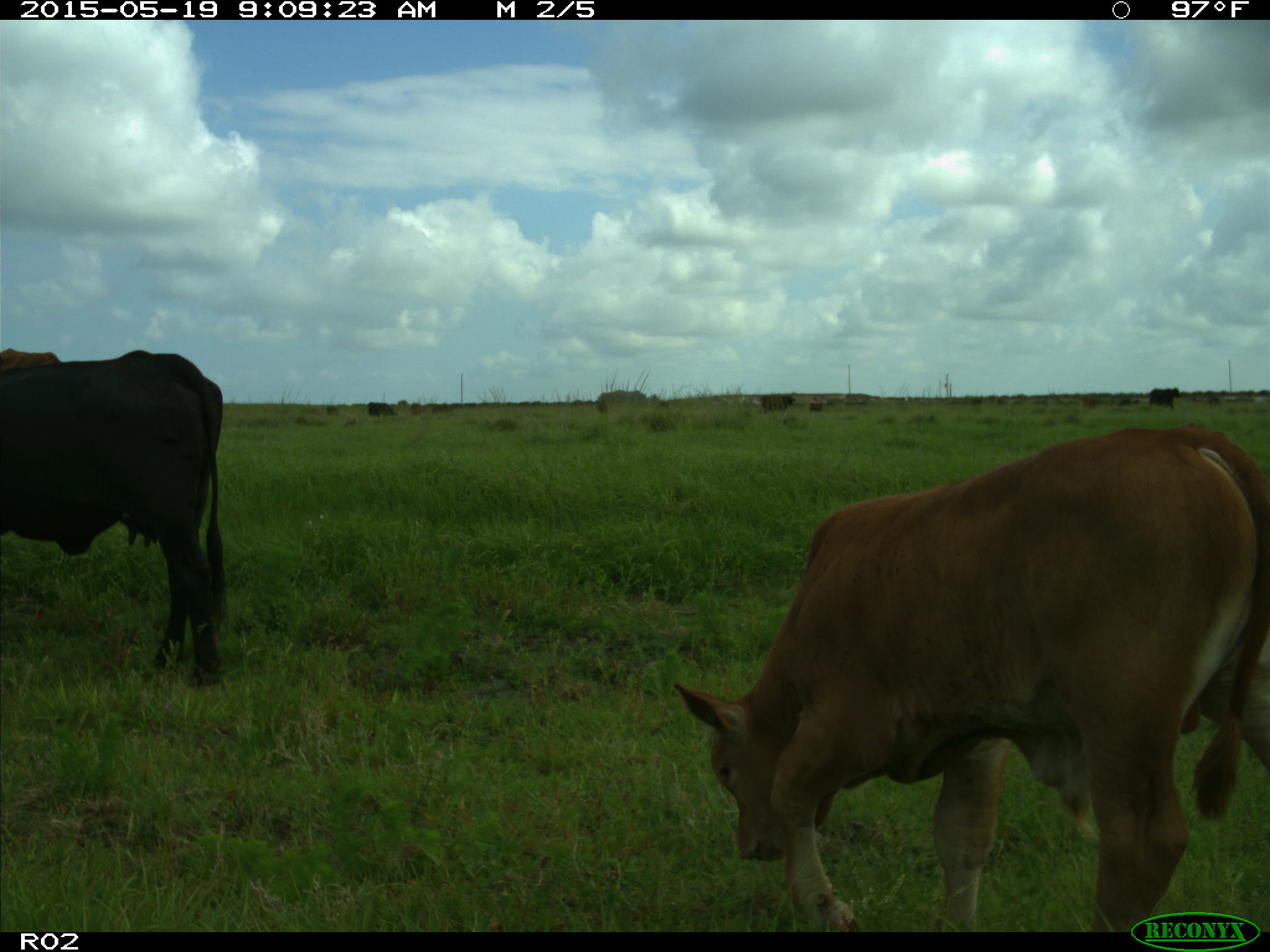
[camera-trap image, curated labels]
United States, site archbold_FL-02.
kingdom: Animalia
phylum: Chordata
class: Mammalia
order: Artiodactyla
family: Bovidae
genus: Bos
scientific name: Bos taurus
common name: domestic cow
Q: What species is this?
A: Bos taurus (domestic cow).